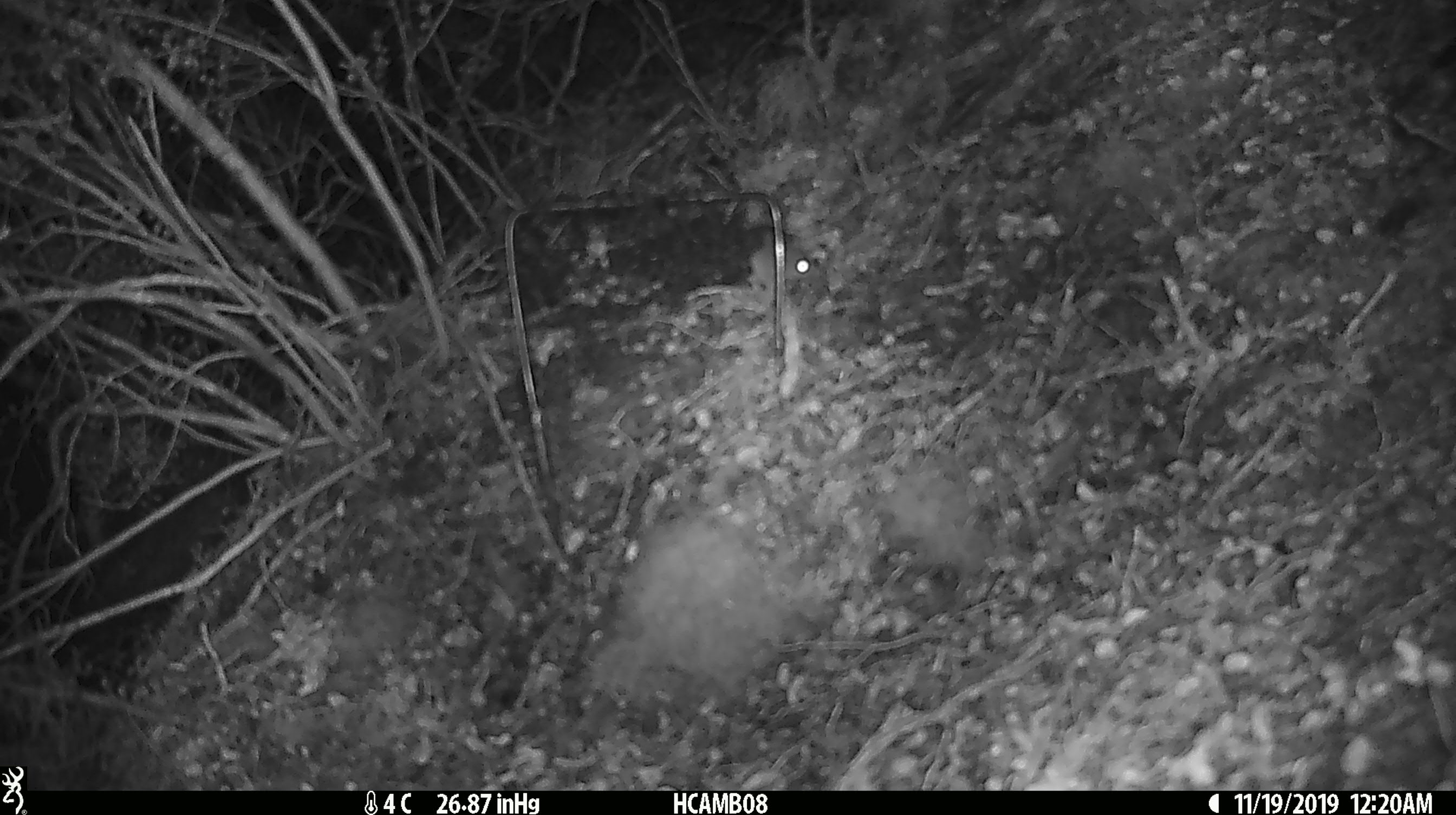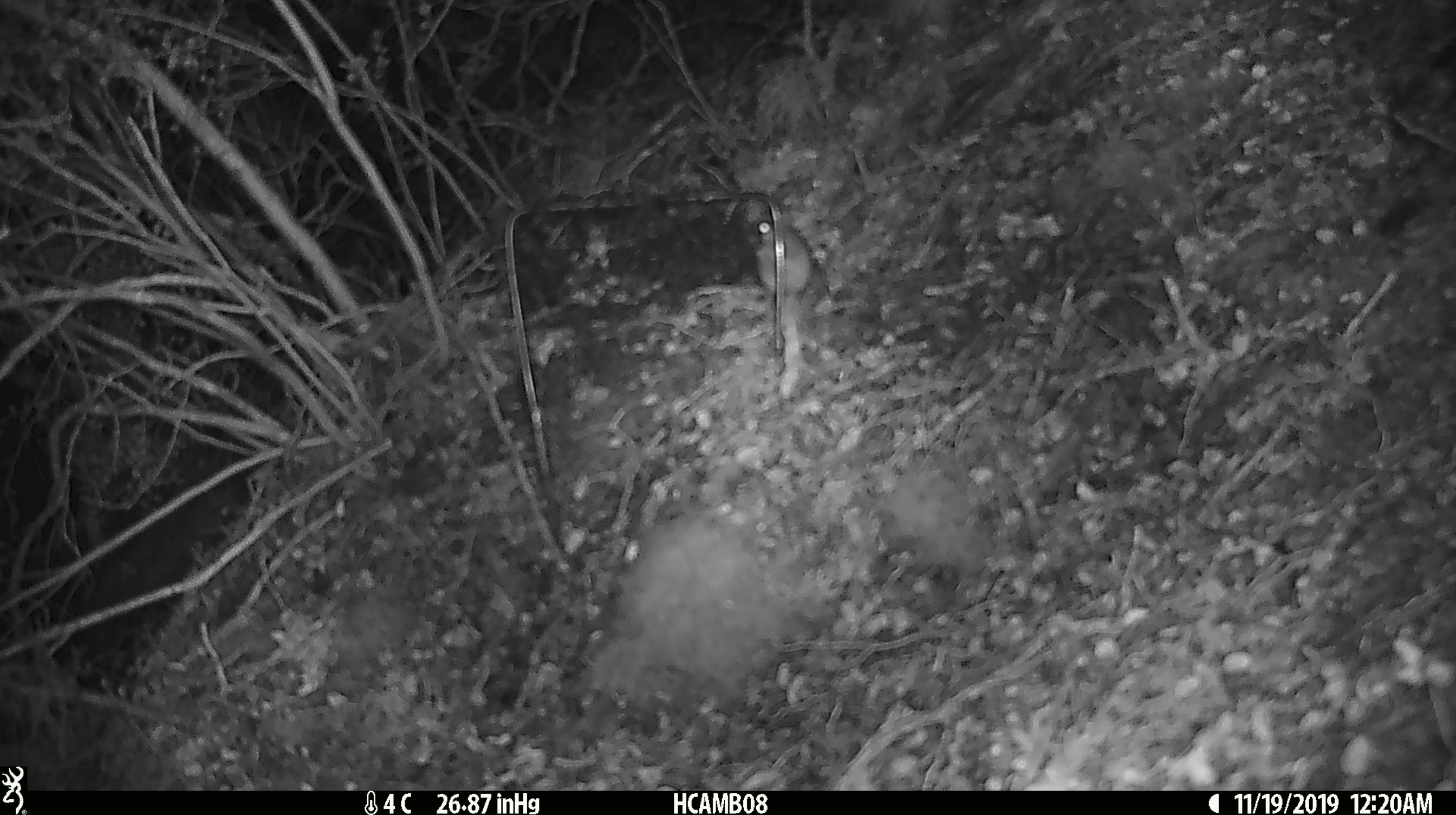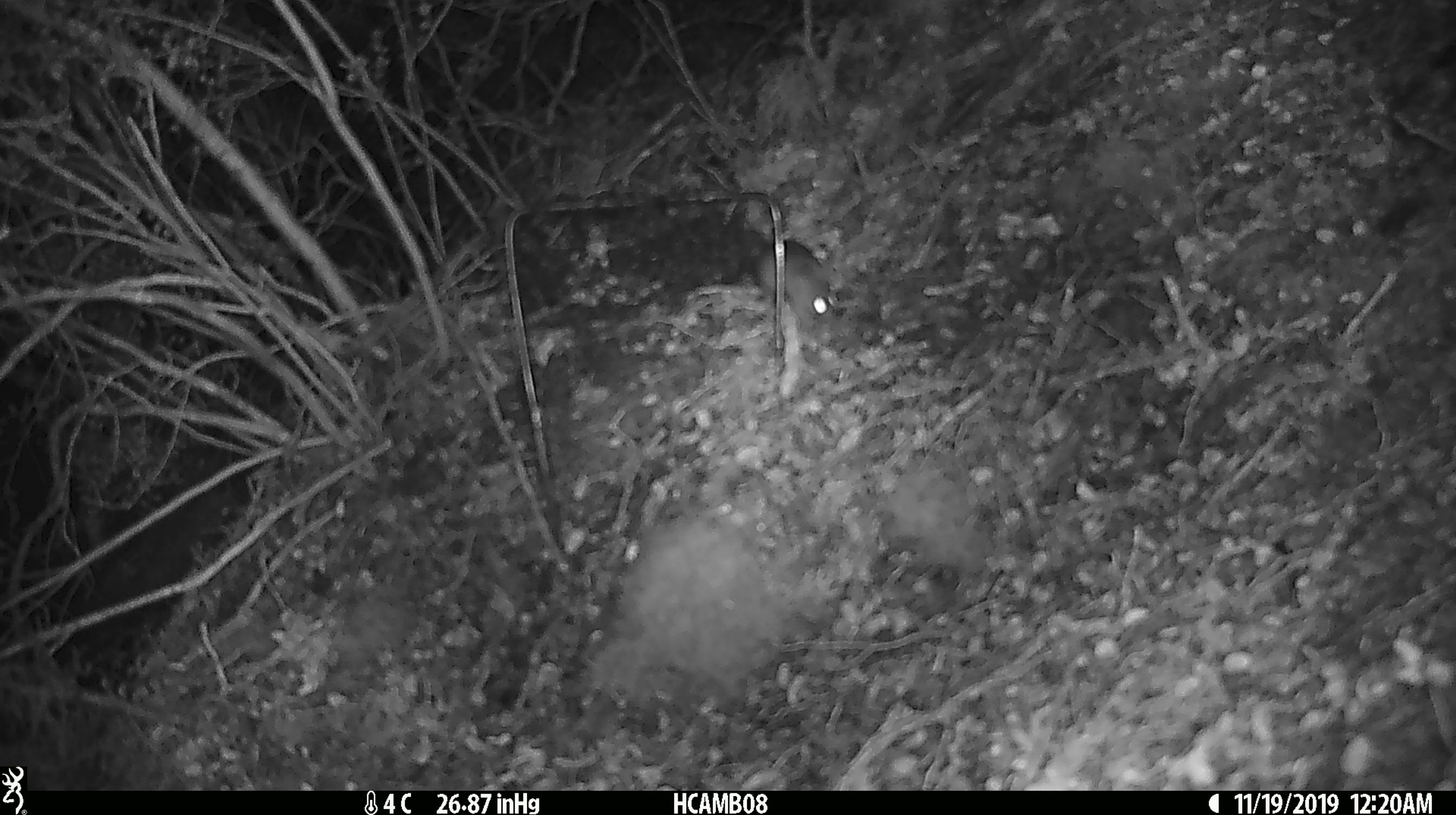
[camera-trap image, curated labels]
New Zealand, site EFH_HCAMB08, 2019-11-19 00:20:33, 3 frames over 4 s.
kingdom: Animalia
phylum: Chordata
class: Mammalia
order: Rodentia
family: Muridae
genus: Mus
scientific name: Mus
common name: mouse